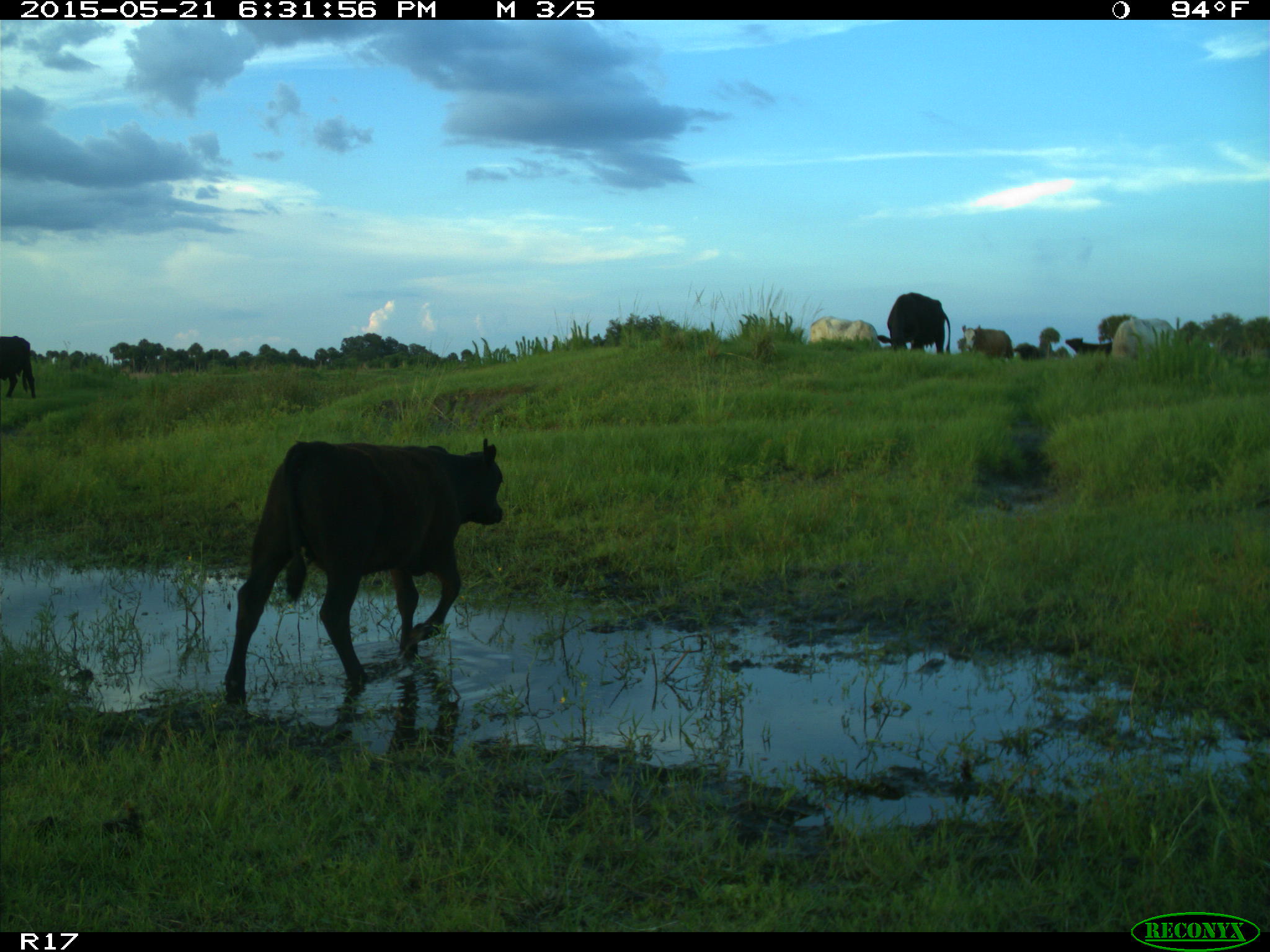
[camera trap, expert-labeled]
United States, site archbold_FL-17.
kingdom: Animalia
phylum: Chordata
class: Mammalia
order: Artiodactyla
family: Bovidae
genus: Bos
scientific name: Bos taurus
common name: domestic cow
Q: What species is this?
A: Bos taurus (domestic cow).